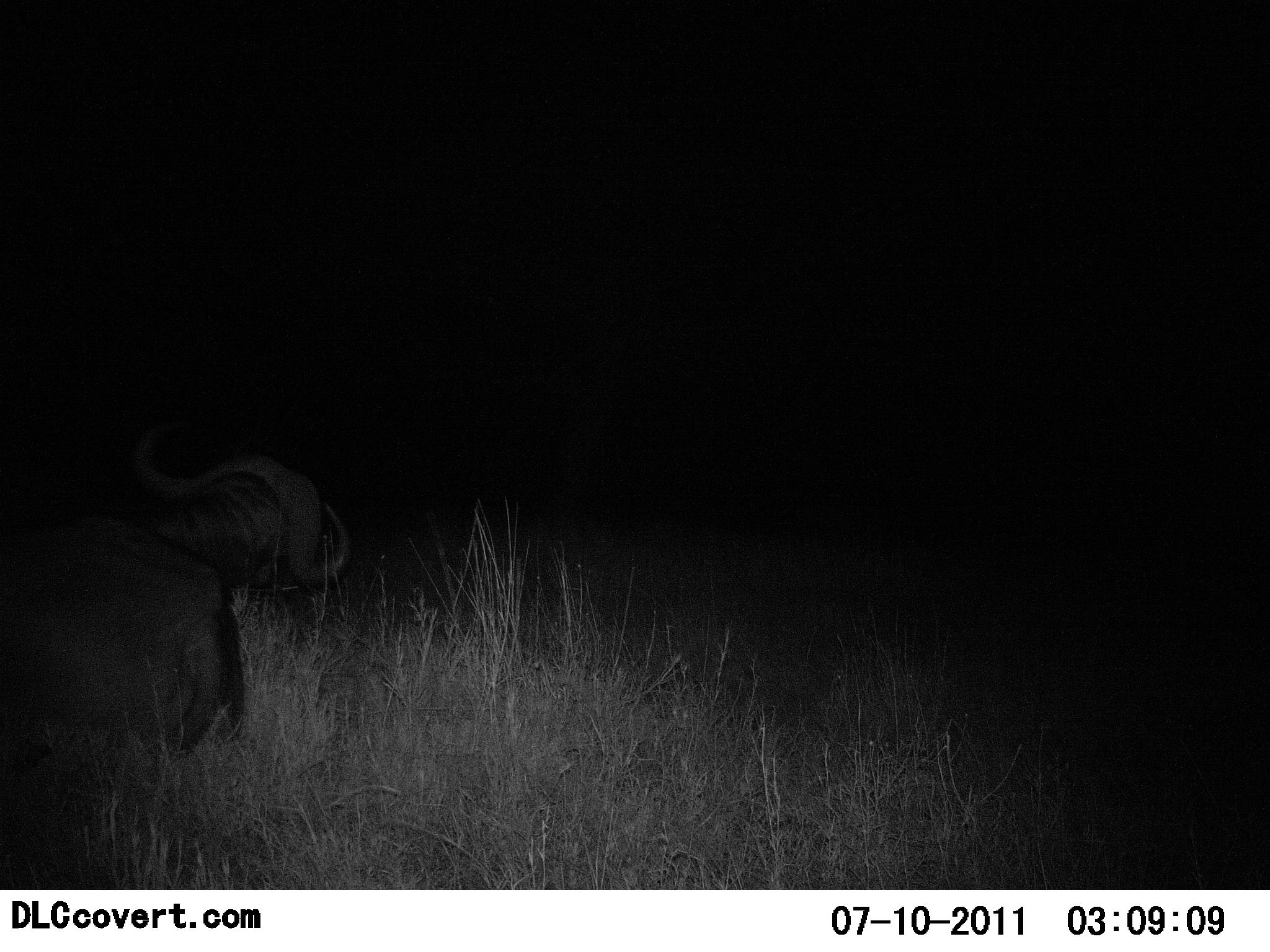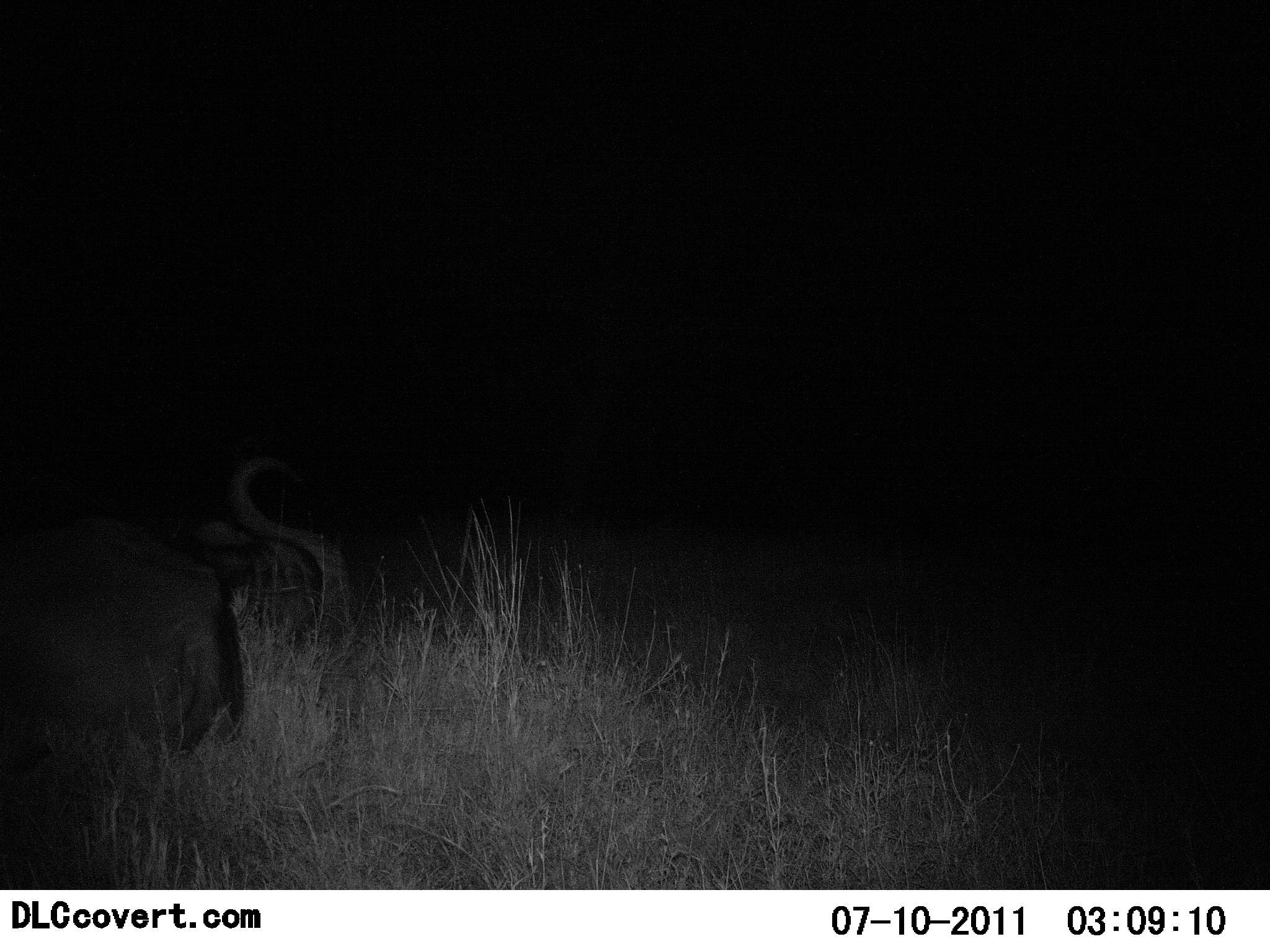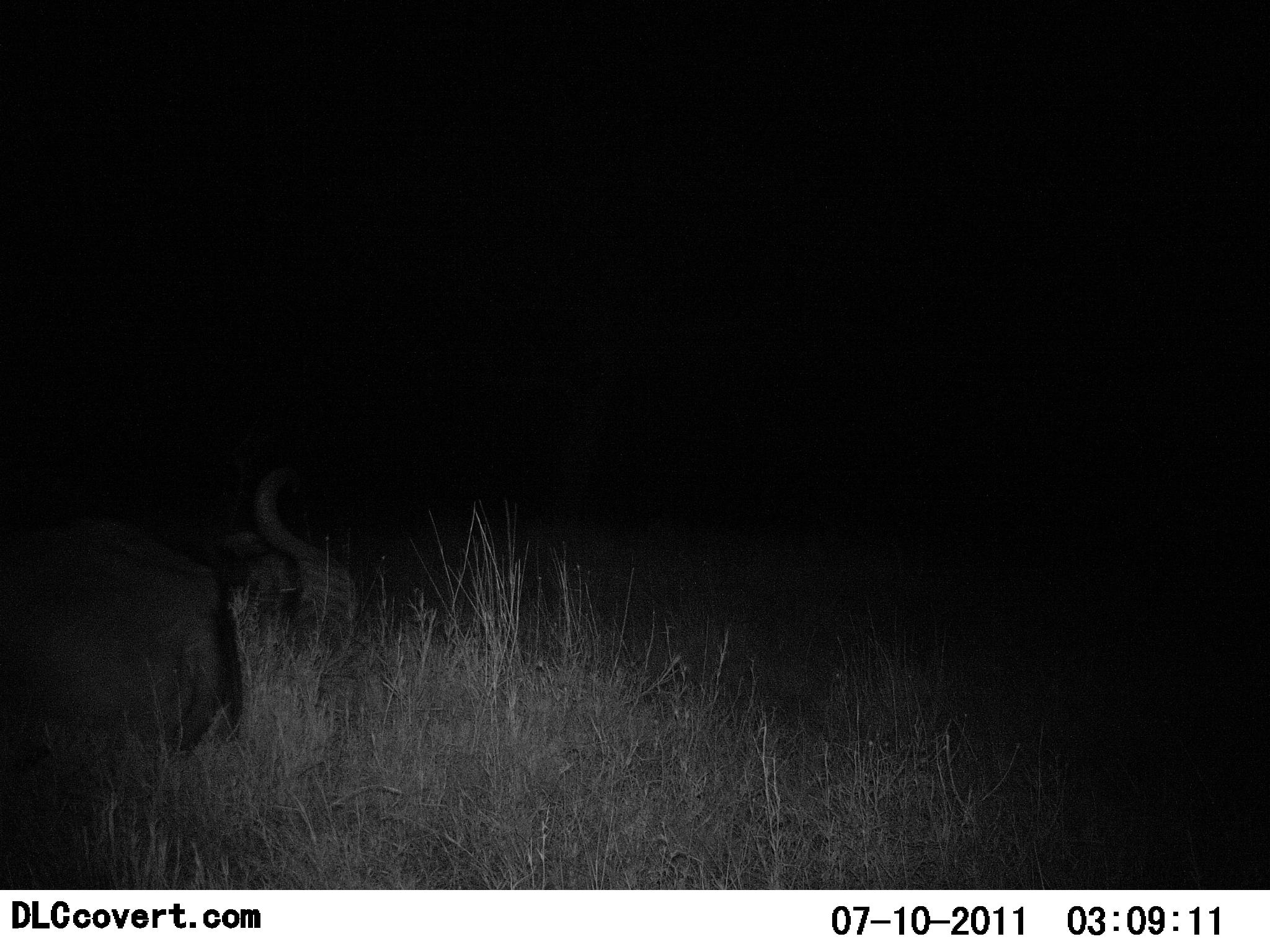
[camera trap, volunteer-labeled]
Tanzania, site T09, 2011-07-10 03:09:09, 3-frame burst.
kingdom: Animalia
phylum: Chordata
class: Mammalia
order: Artiodactyla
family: Bovidae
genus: Syncerus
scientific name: Syncerus caffer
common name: cape buffalo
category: buffalo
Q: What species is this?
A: Buffalo (cape buffalo) (Syncerus caffer).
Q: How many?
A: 1.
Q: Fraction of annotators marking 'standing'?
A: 17%.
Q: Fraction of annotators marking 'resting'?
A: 67%.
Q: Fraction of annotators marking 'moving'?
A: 0%.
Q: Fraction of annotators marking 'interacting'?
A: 0%.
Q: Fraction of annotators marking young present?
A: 0%.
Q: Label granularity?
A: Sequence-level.